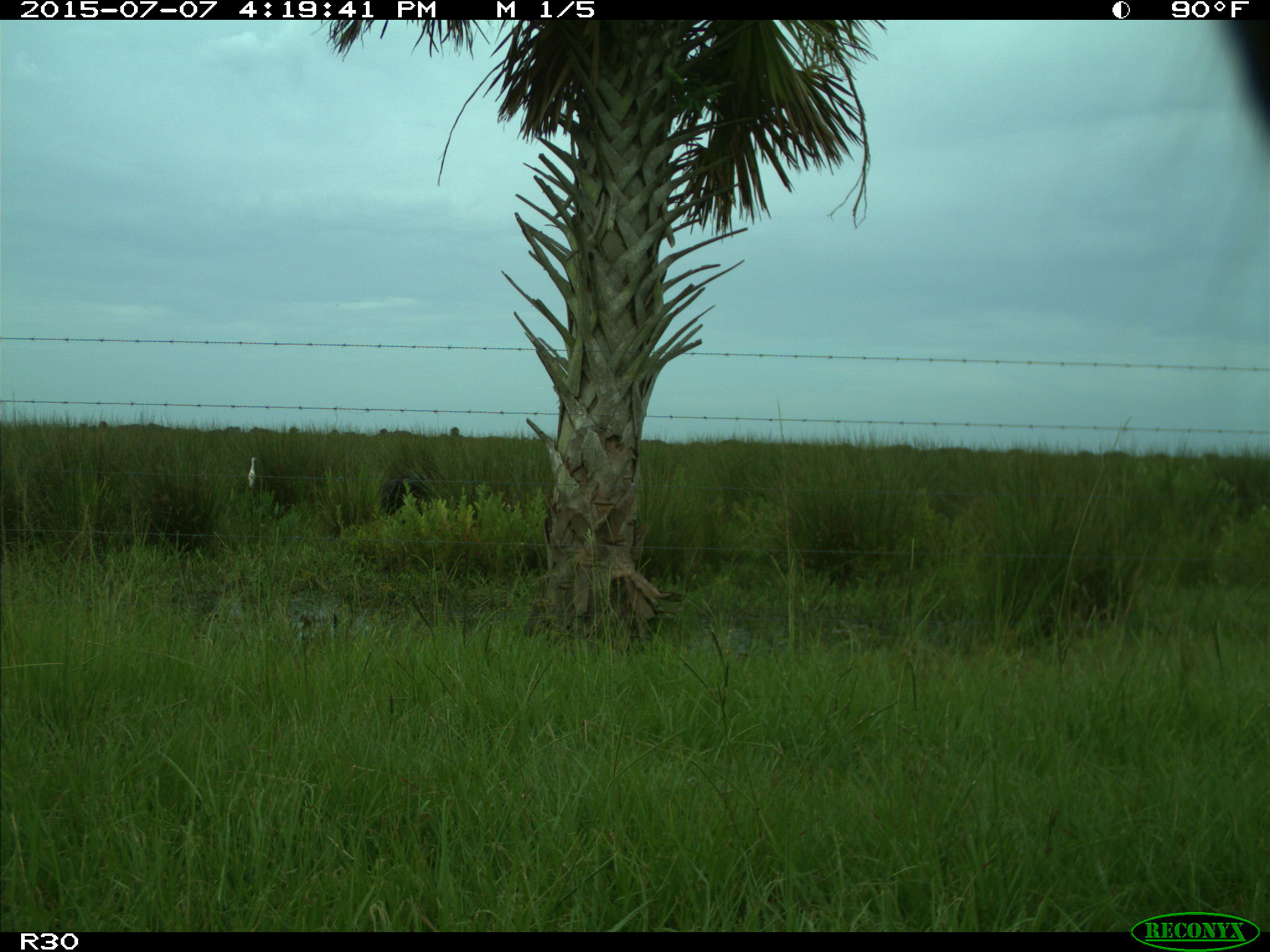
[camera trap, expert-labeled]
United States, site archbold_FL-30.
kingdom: Animalia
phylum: Chordata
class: Mammalia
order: Artiodactyla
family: Bovidae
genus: Bos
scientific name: Bos taurus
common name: domestic cow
Bos taurus (domestic cow).